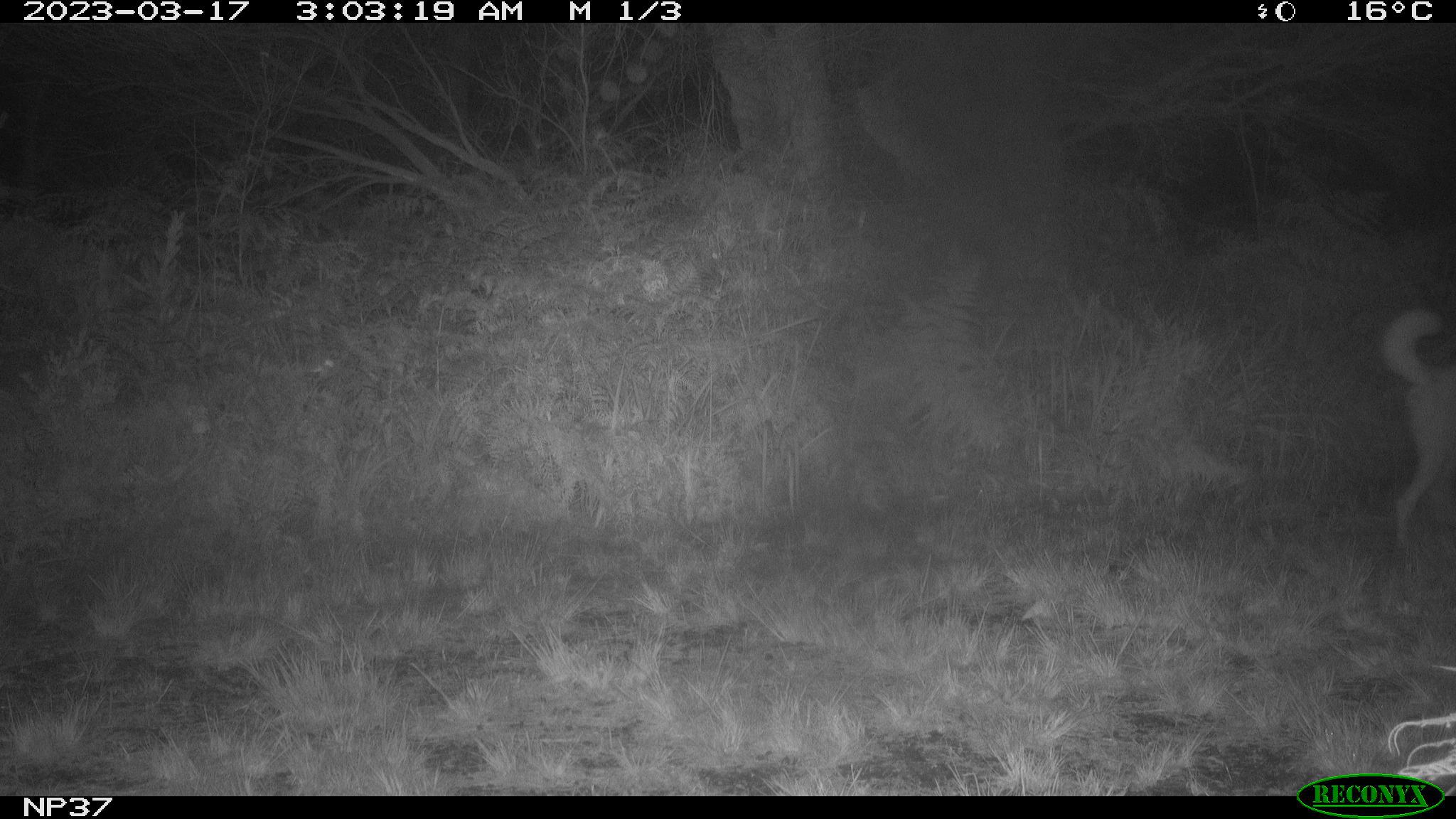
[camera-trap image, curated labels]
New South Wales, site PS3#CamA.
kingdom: Animalia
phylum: Chordata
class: Mammalia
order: Carnivora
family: Canidae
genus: Canis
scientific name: Canis familiaris dingo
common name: dingo